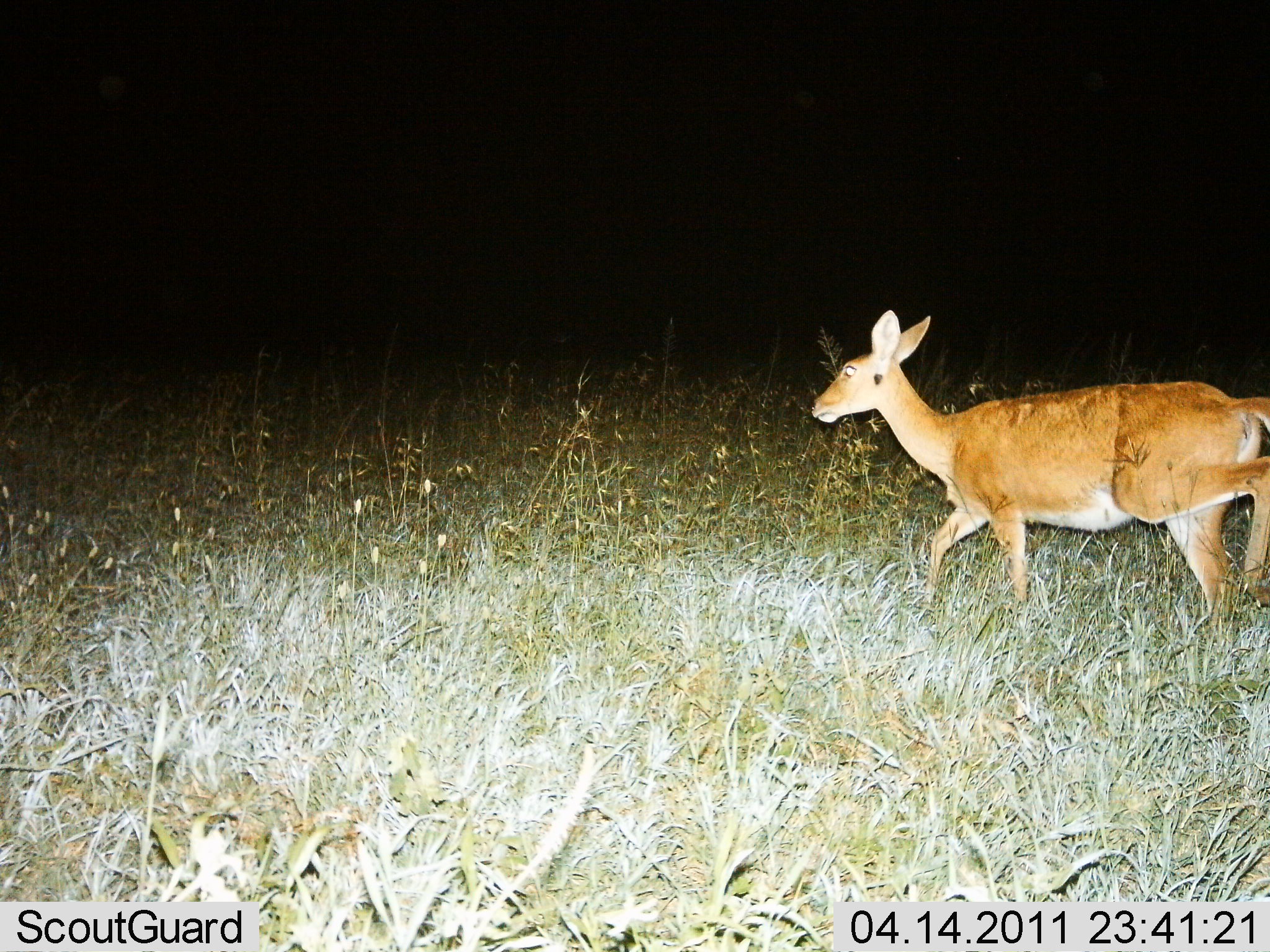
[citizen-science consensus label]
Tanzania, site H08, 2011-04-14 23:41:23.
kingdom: Animalia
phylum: Chordata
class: Mammalia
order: Artiodactyla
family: Bovidae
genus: Redunca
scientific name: Redunca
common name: reedbuck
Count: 1.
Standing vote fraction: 0%.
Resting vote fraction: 0%.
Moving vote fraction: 100%.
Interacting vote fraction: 0%.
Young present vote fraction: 0%.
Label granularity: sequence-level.